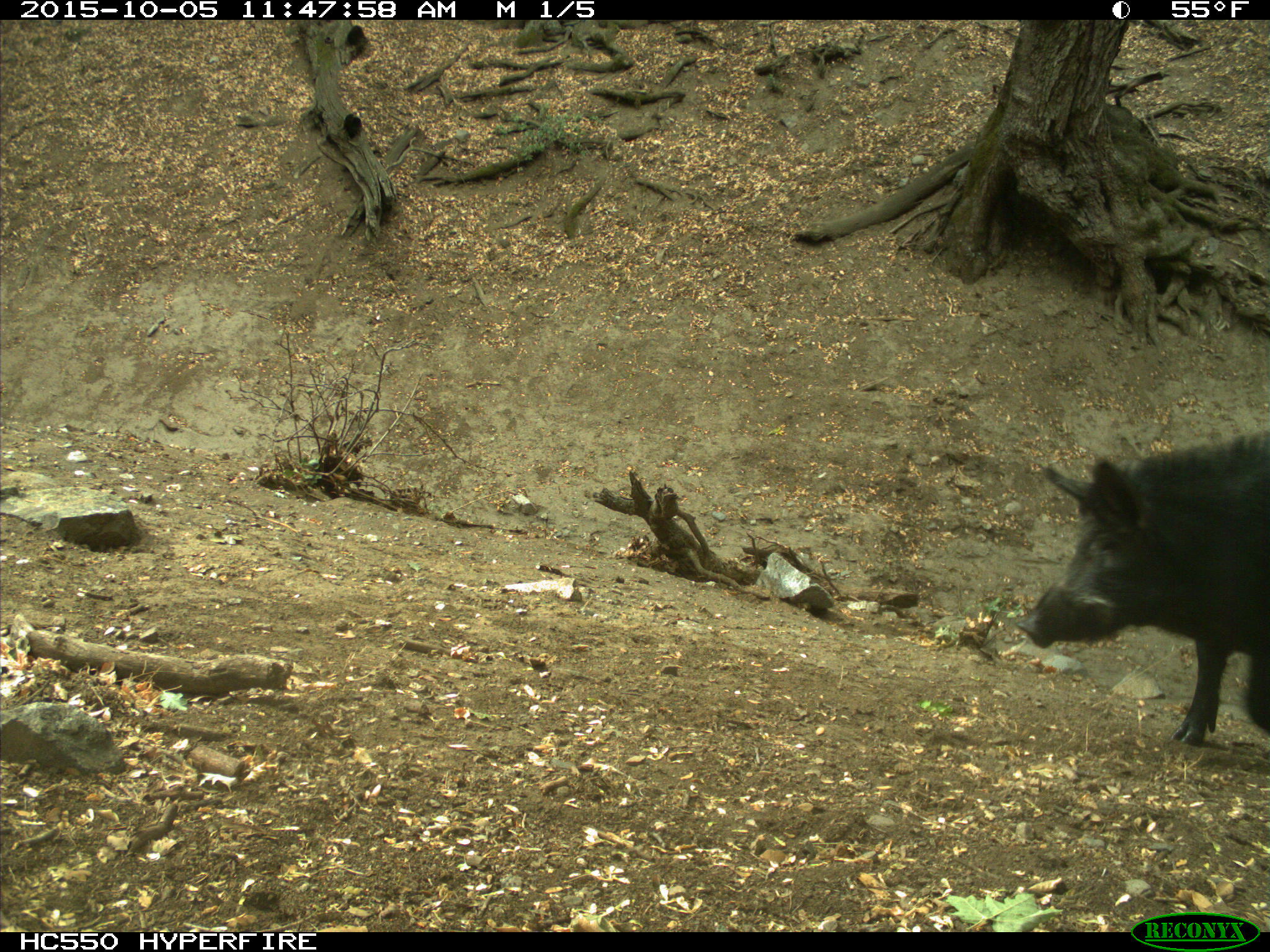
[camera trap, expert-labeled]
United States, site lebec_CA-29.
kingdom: Animalia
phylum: Chordata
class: Mammalia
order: Artiodactyla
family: Suidae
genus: Sus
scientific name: Sus scrofa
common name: wild boar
Sus scrofa (wild boar).